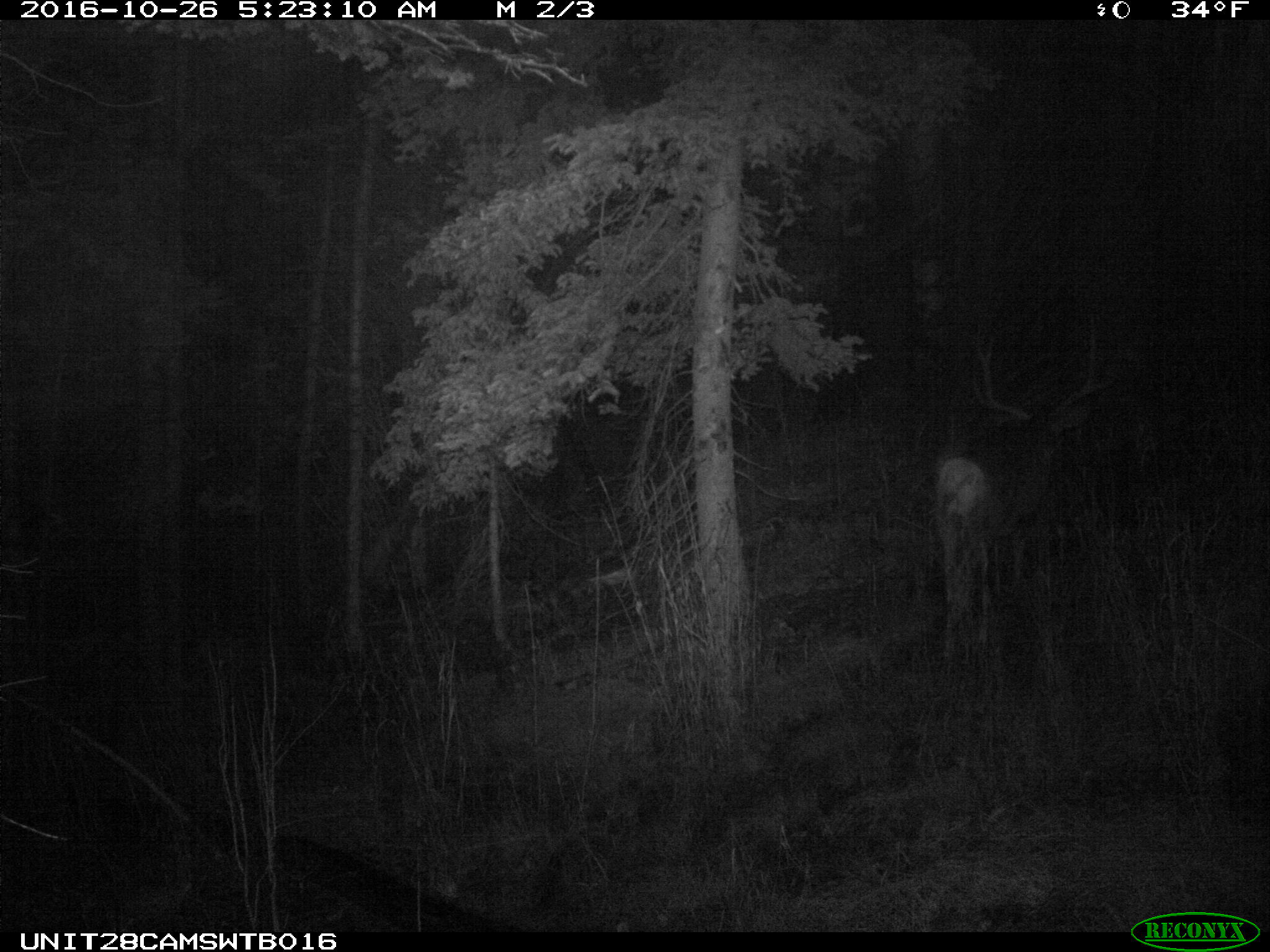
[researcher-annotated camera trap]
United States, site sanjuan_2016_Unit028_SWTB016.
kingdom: Animalia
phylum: Chordata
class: Mammalia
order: Artiodactyla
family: Cervidae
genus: Odocoileus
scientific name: Odocoileus hemionus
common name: mule deer